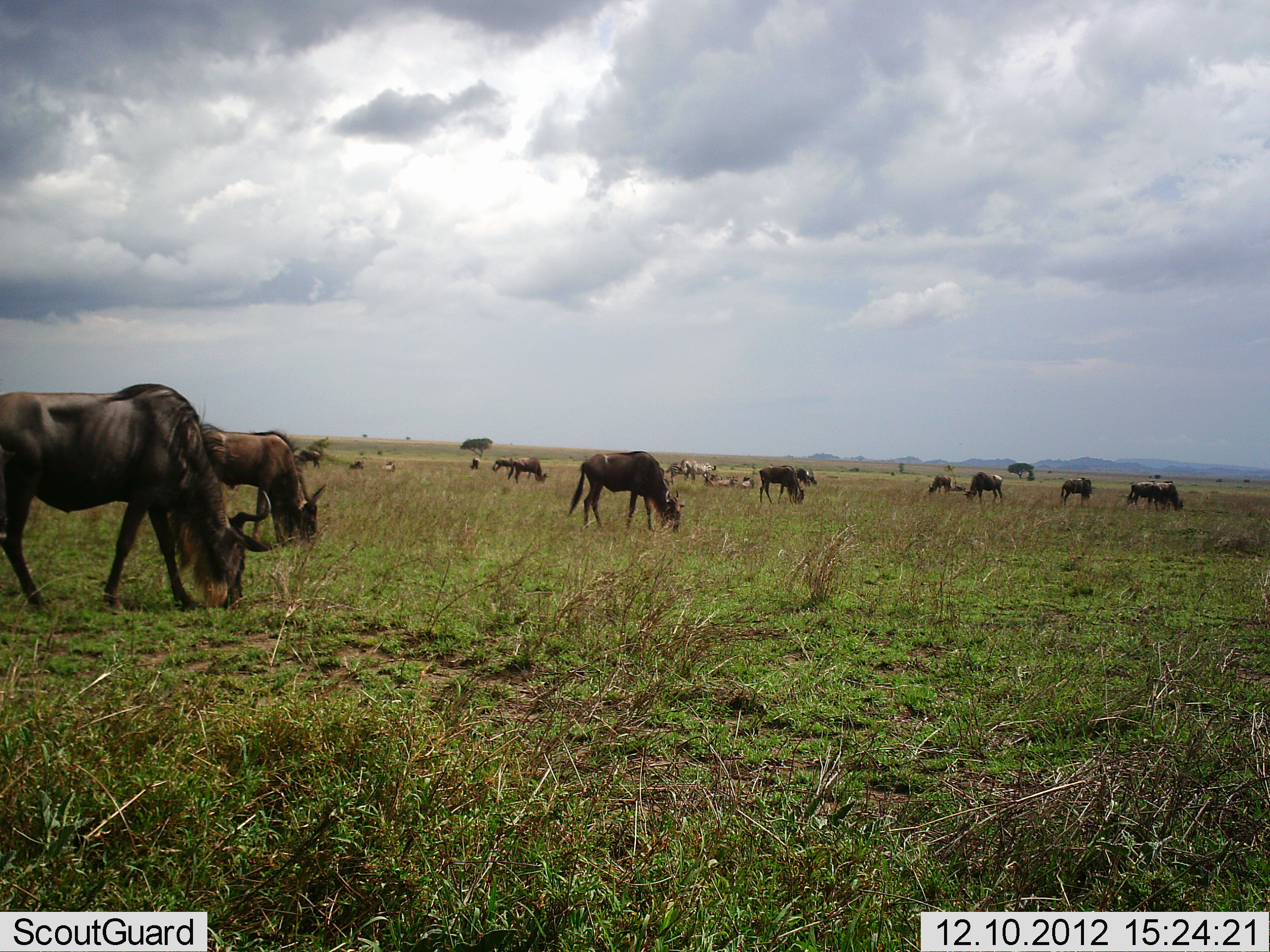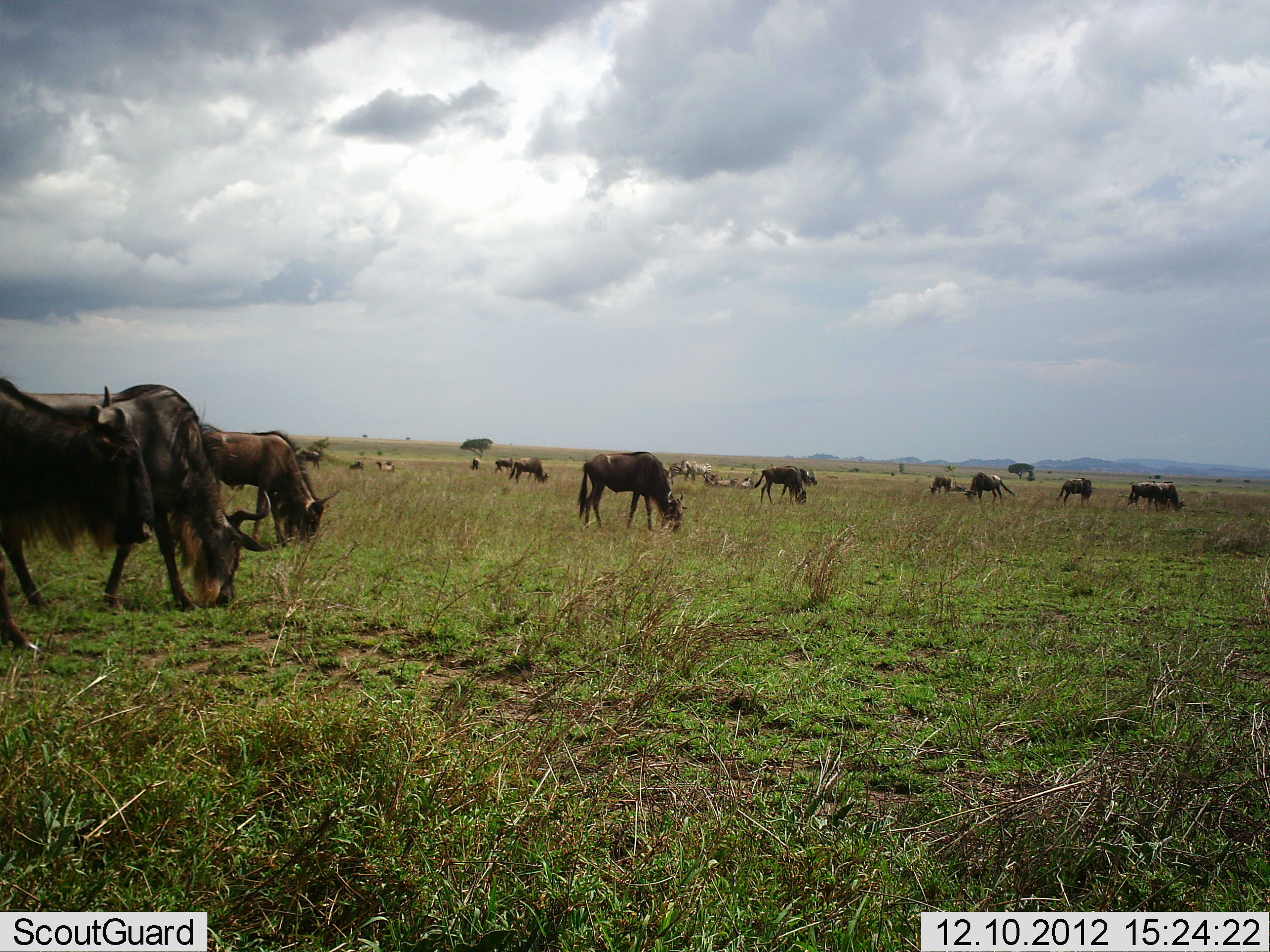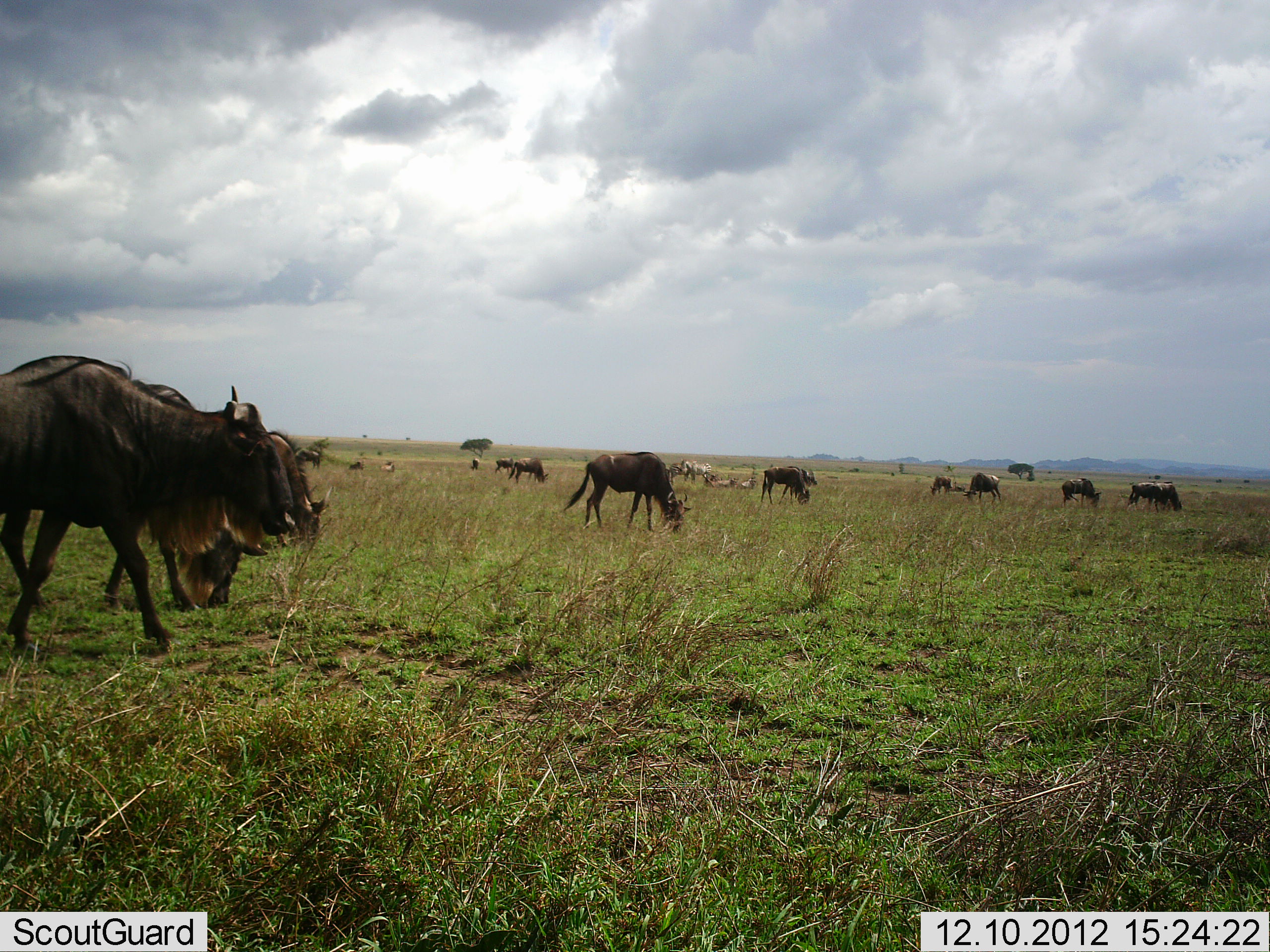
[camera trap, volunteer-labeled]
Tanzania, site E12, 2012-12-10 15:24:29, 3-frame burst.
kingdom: Animalia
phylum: Chordata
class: Mammalia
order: Artiodactyla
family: Bovidae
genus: Connochaetes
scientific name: Connochaetes taurinus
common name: blue wildebeest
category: wildebeest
Wildebeest (blue wildebeest) (Connochaetes taurinus), count 11-50. Behavior (volunteer vote fractions): standing 45%, resting 0%, moving 36%, interacting 0%. Young present (vote fraction): 0%. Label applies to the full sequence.